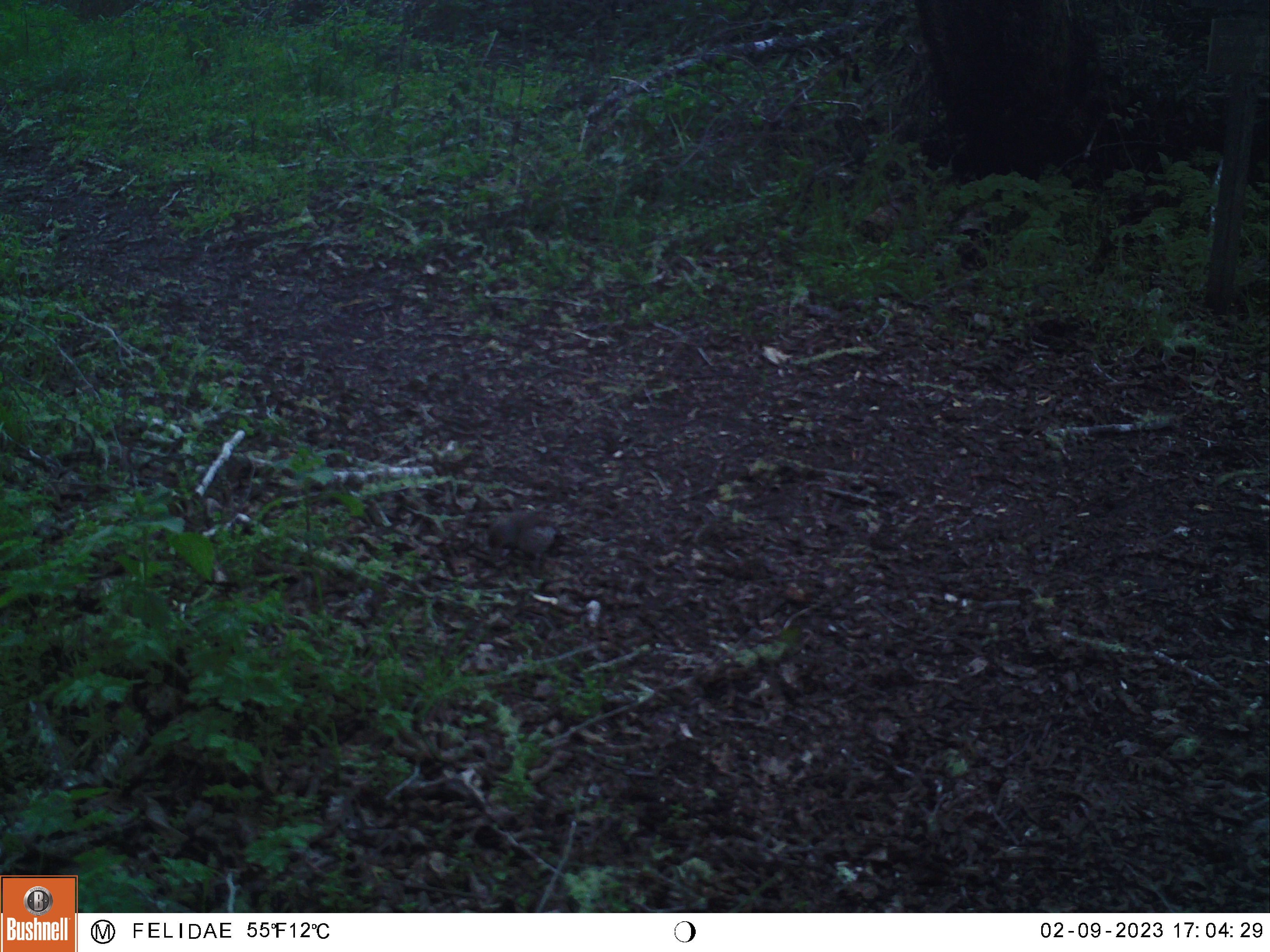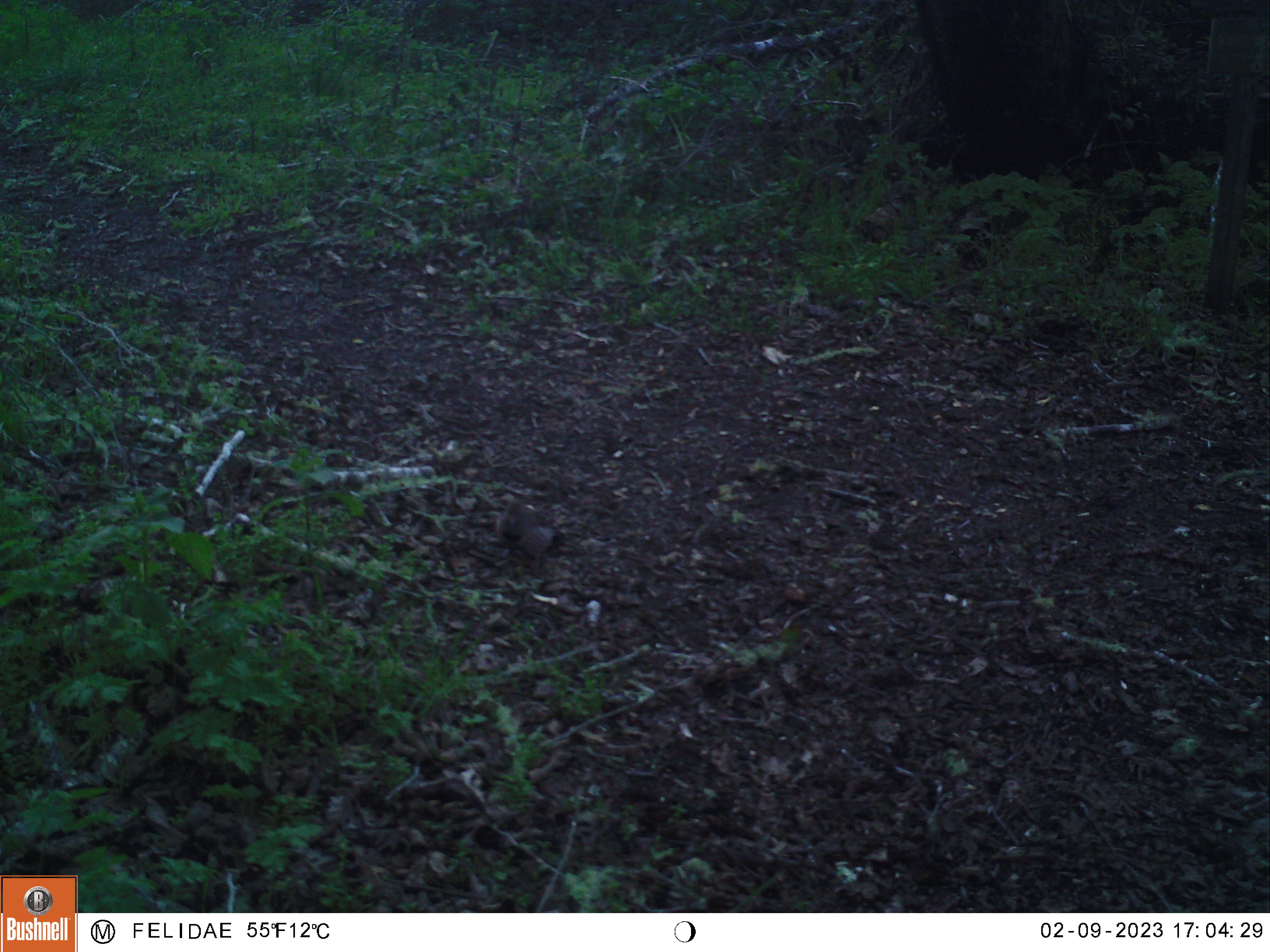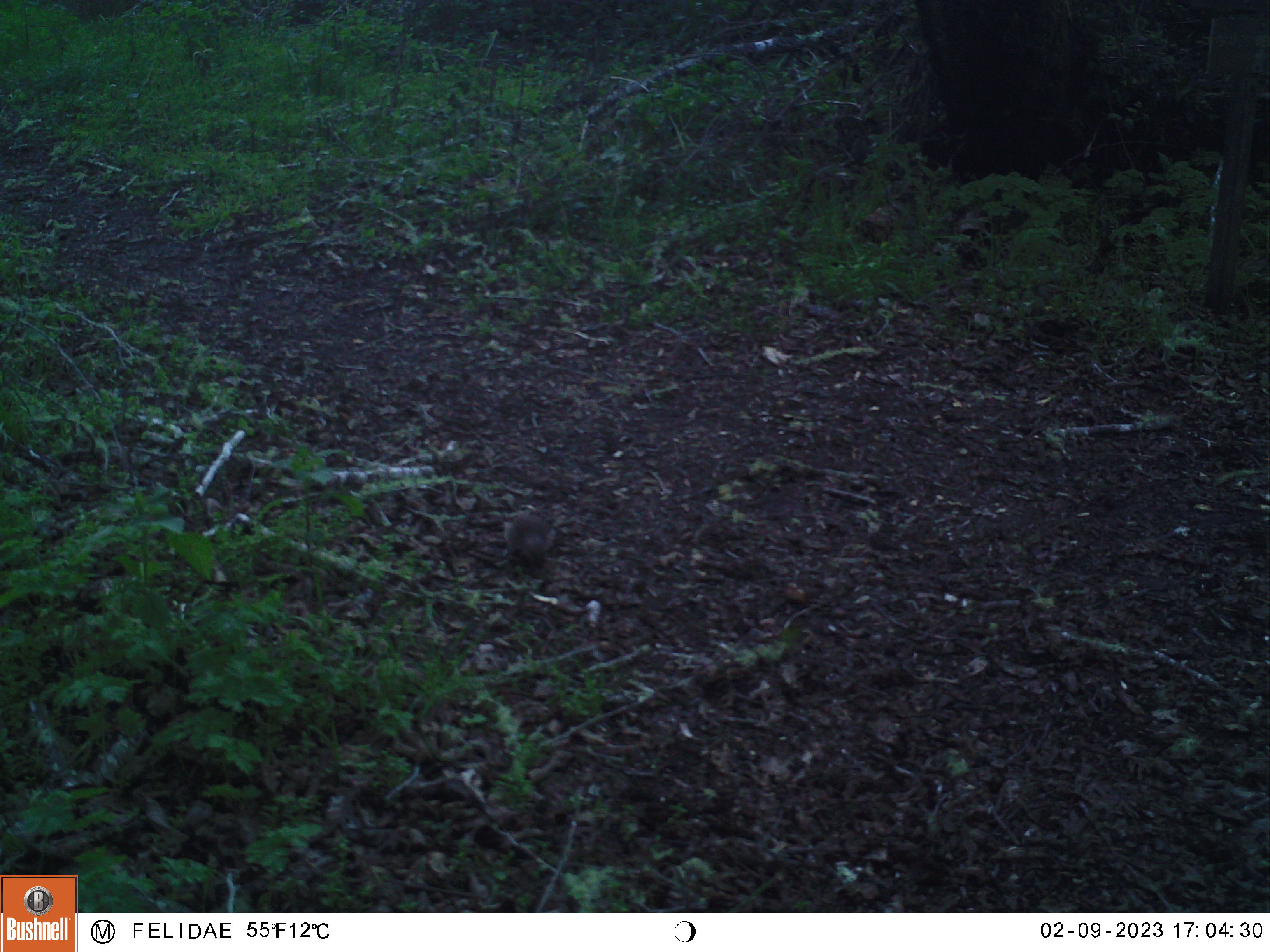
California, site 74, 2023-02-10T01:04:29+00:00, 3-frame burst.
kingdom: Animalia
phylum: Chordata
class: Aves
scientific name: Aves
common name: bird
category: unknown bird